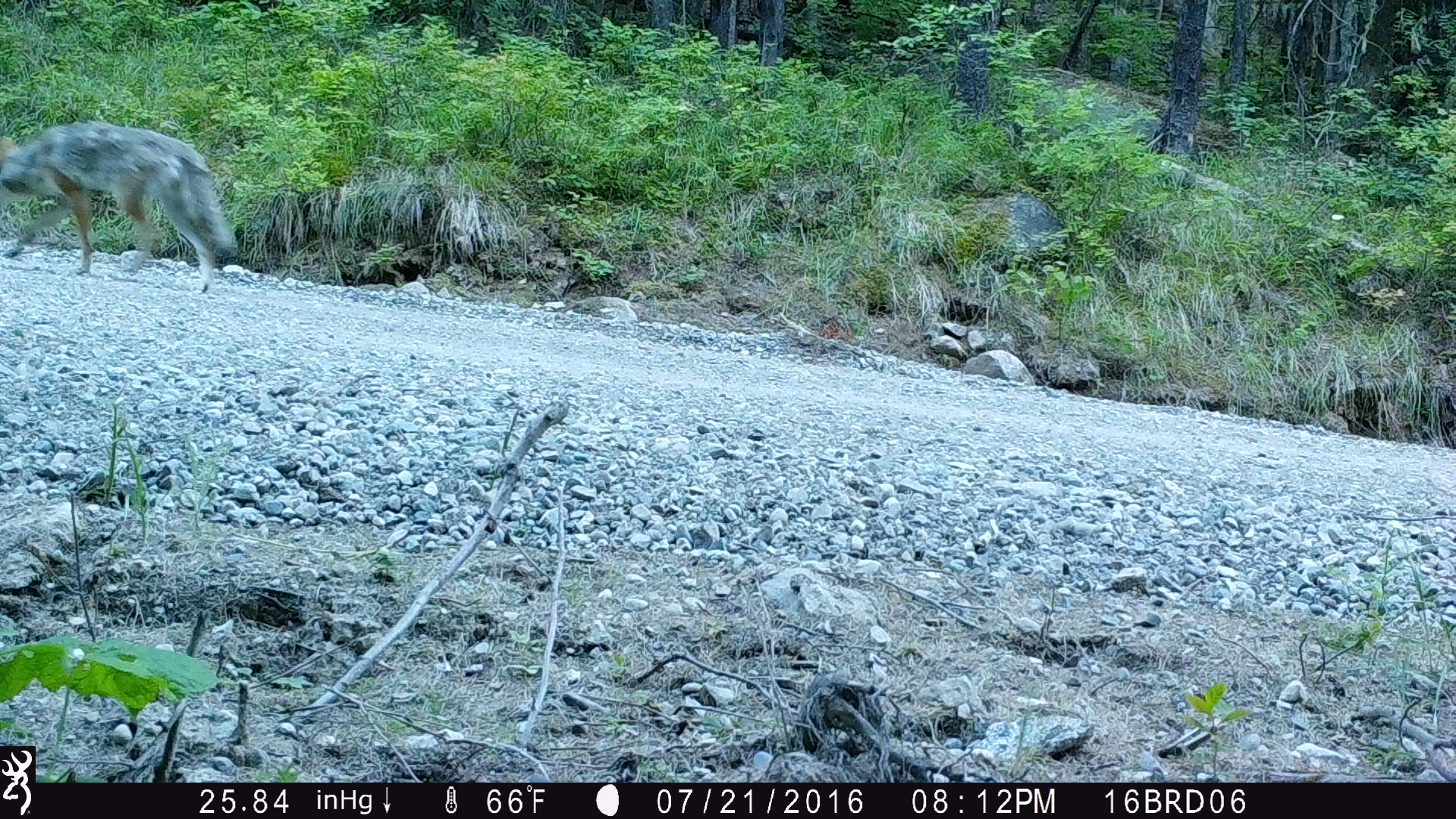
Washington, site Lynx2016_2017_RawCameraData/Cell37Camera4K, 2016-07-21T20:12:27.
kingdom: Animalia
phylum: Chordata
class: Mammalia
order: Carnivora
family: Canidae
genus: Canis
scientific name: Canis latrans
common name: coyote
Canis latrans (coyote). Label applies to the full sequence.